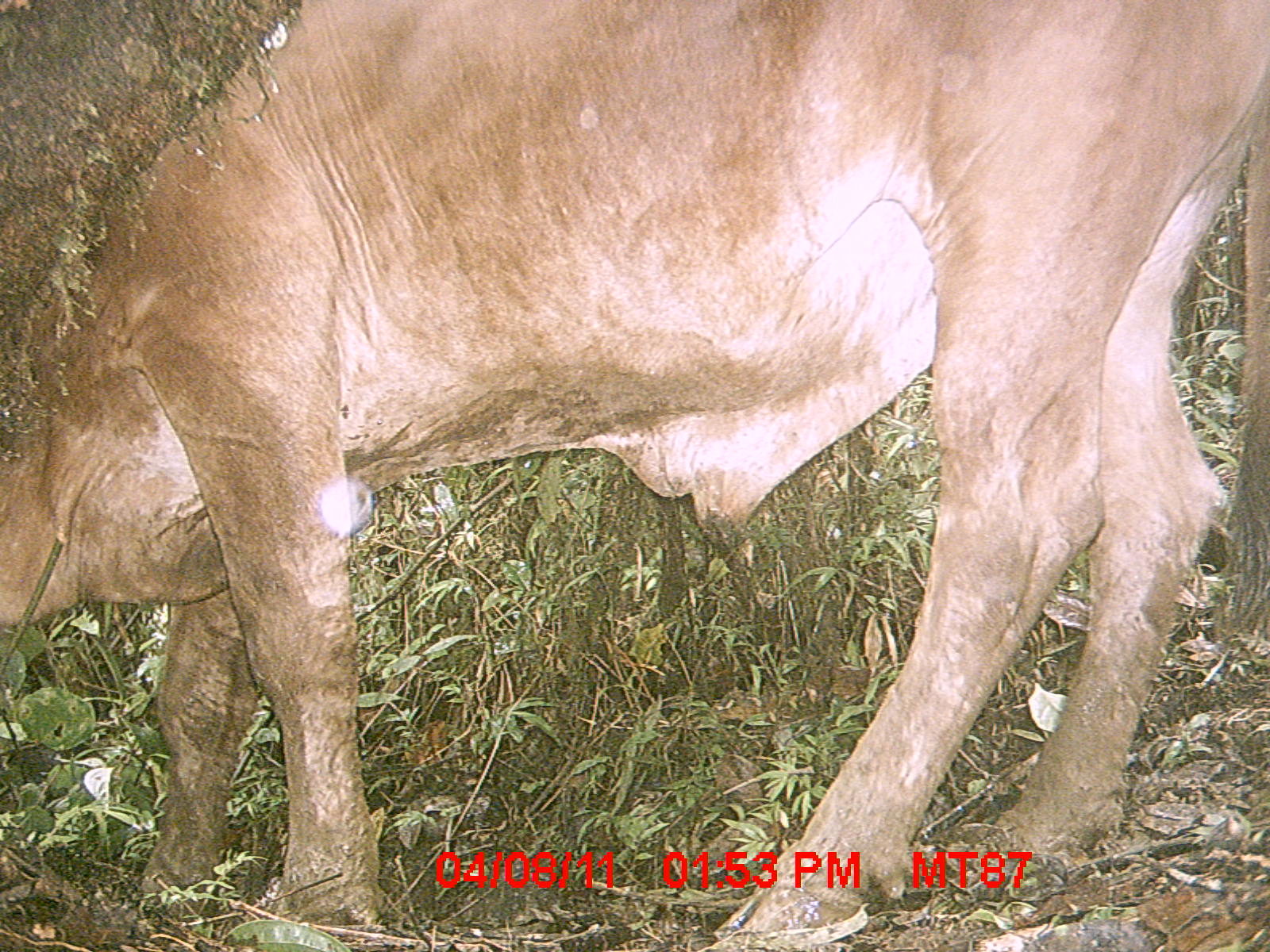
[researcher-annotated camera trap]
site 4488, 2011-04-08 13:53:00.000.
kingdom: Animalia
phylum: Chordata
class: Mammalia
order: Artiodactyla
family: Bovidae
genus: Bos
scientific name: Bos taurus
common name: domestic cattle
Bos taurus (domestic cattle), count 2.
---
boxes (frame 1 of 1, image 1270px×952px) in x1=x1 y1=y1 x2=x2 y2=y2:
bos taurus: x1=0 y1=0 x2=1270 y2=946